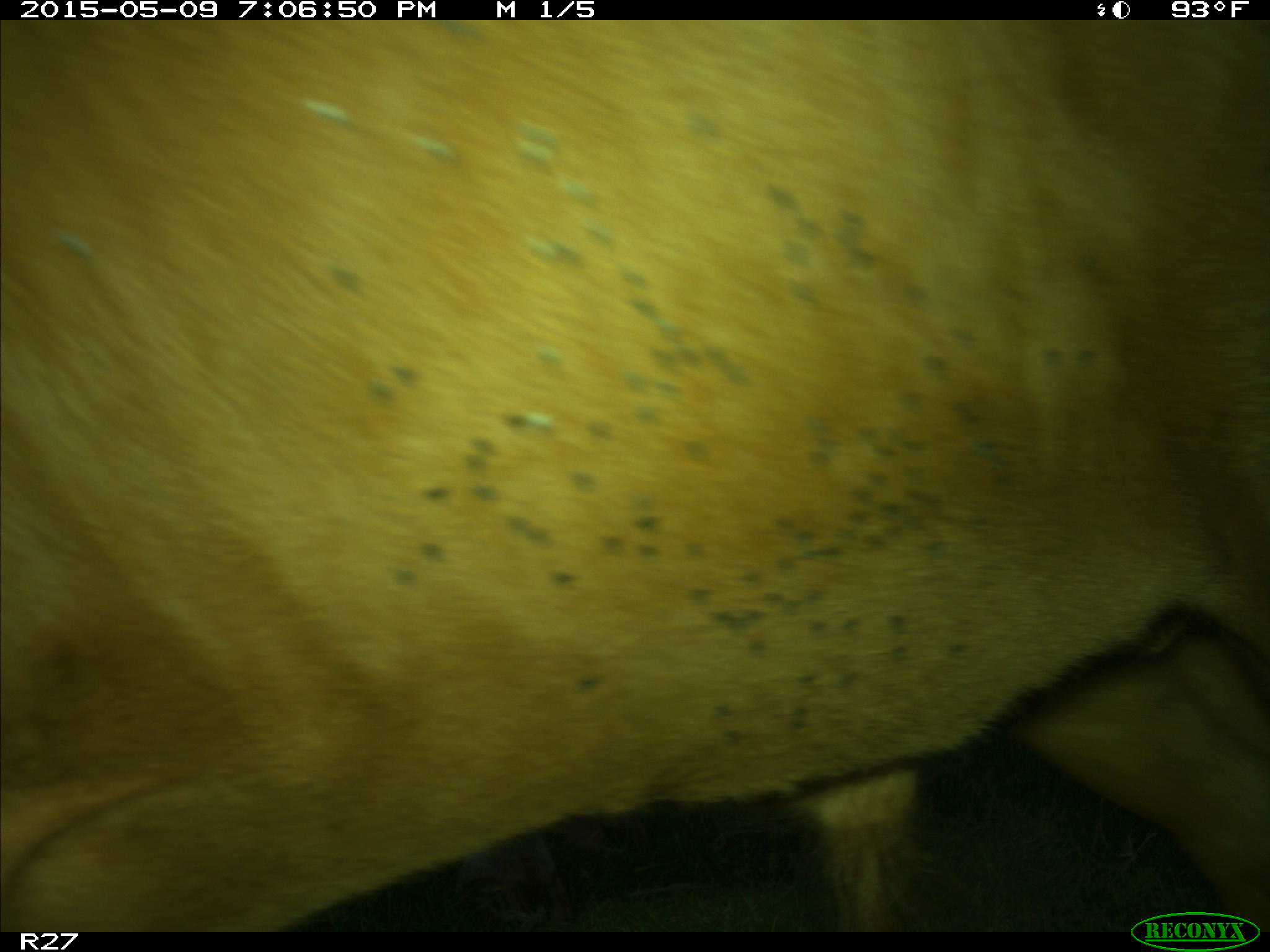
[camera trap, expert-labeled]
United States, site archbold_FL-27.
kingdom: Animalia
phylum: Chordata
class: Mammalia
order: Artiodactyla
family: Bovidae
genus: Bos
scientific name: Bos taurus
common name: domestic cow